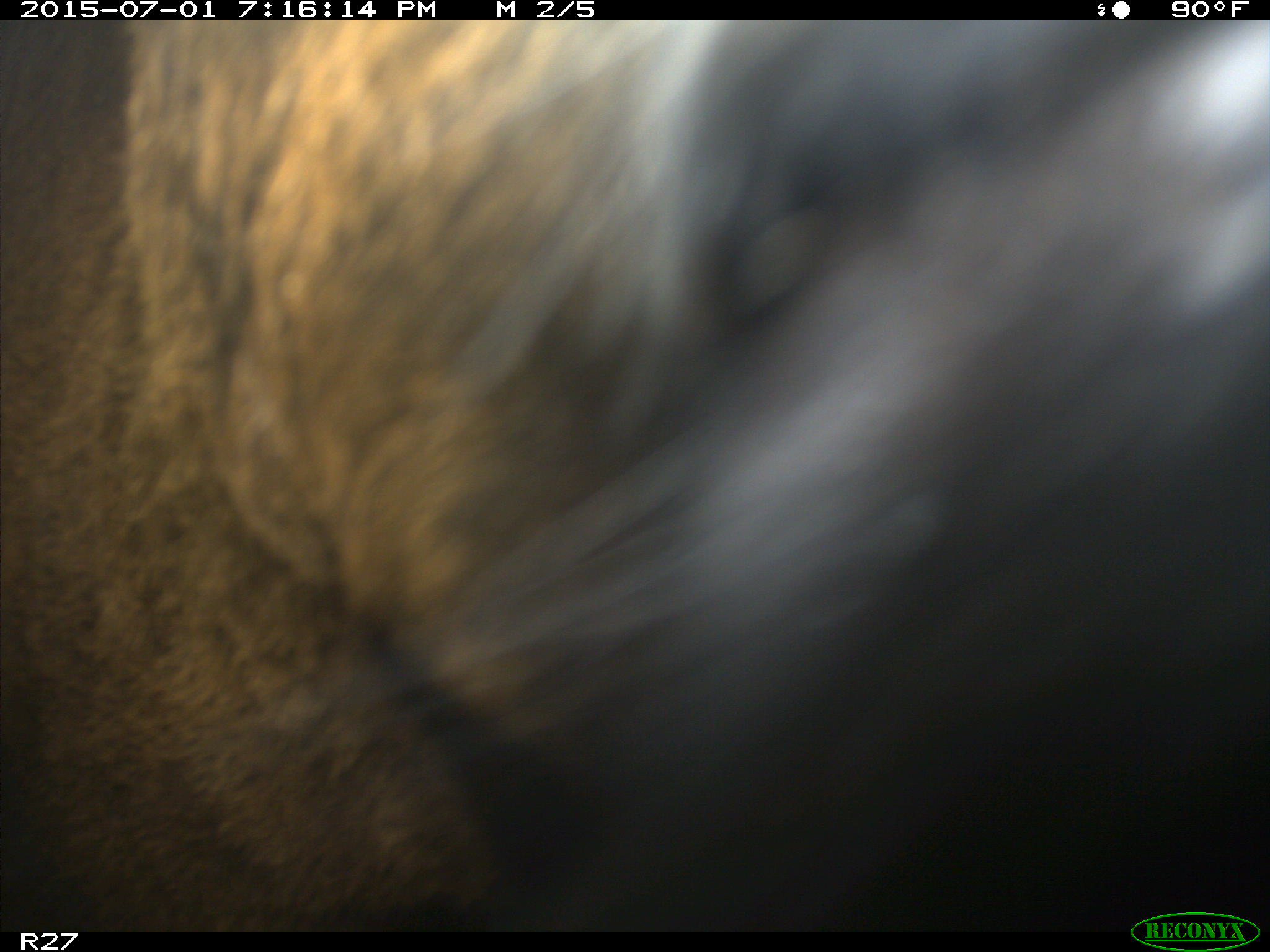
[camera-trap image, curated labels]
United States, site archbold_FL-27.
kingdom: Animalia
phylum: Chordata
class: Mammalia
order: Artiodactyla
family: Bovidae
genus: Bos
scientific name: Bos taurus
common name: domestic cow